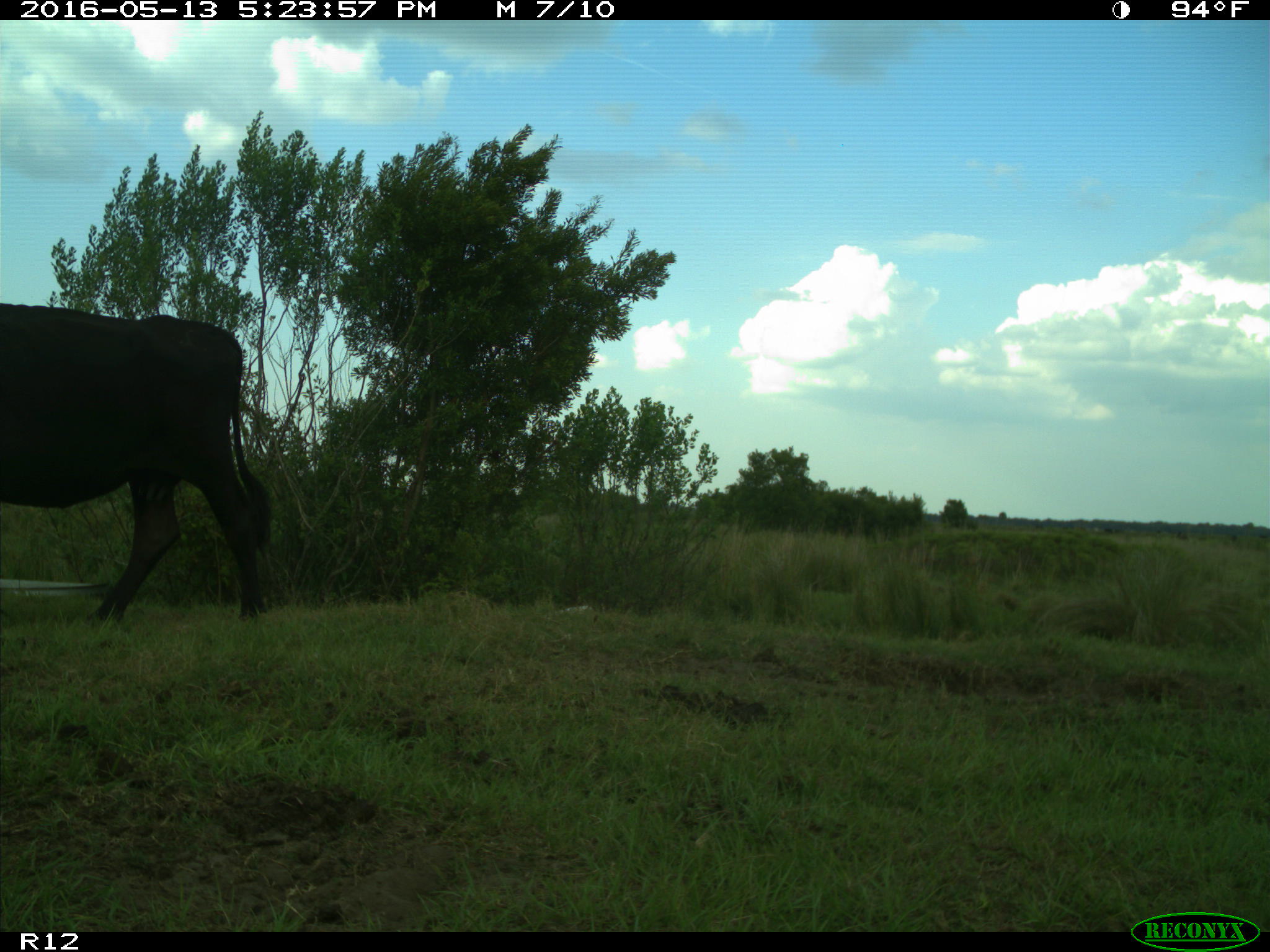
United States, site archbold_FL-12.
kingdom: Animalia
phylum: Chordata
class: Mammalia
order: Artiodactyla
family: Bovidae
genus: Bos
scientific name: Bos taurus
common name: domestic cow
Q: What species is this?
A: Bos taurus (domestic cow).